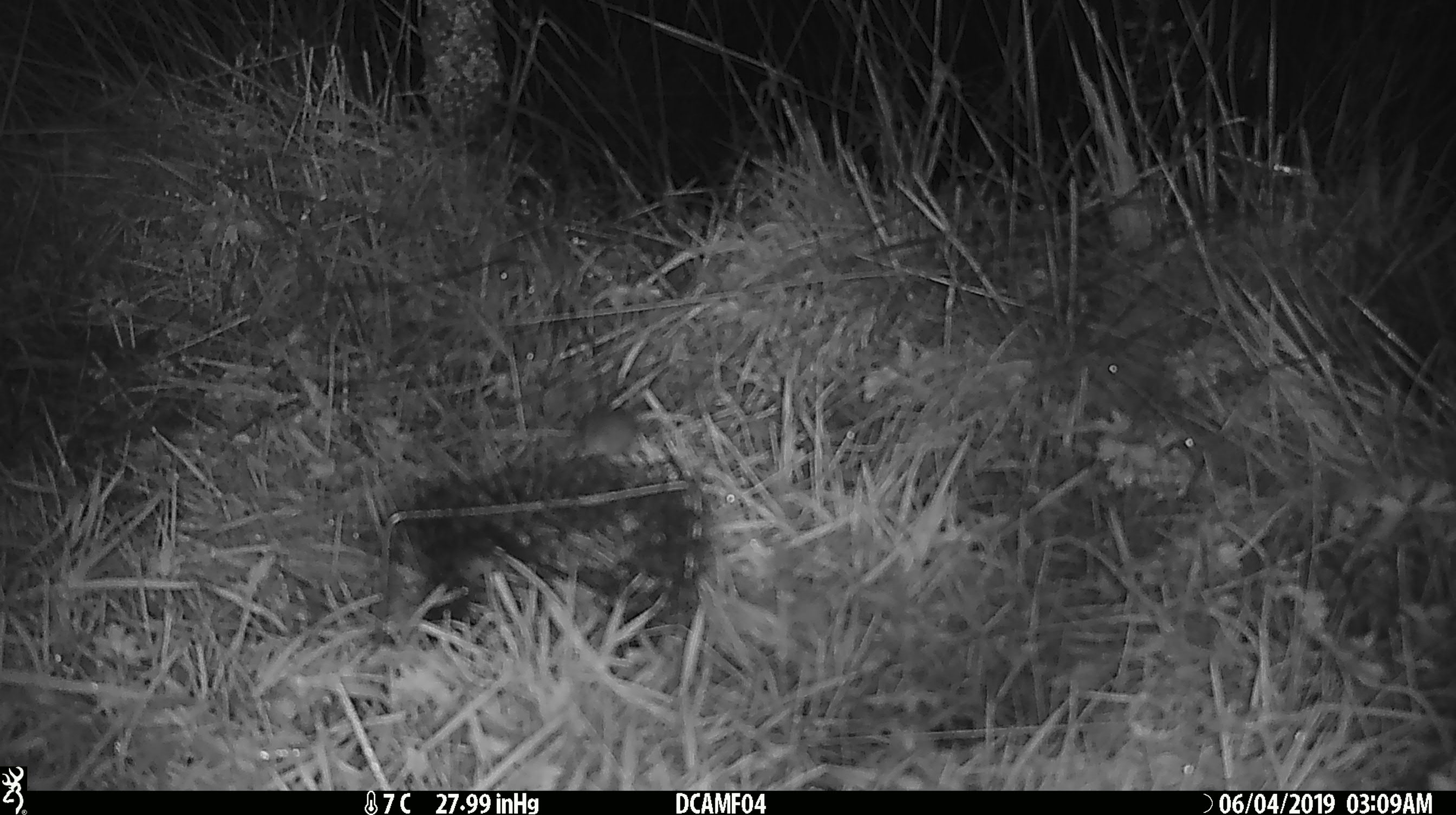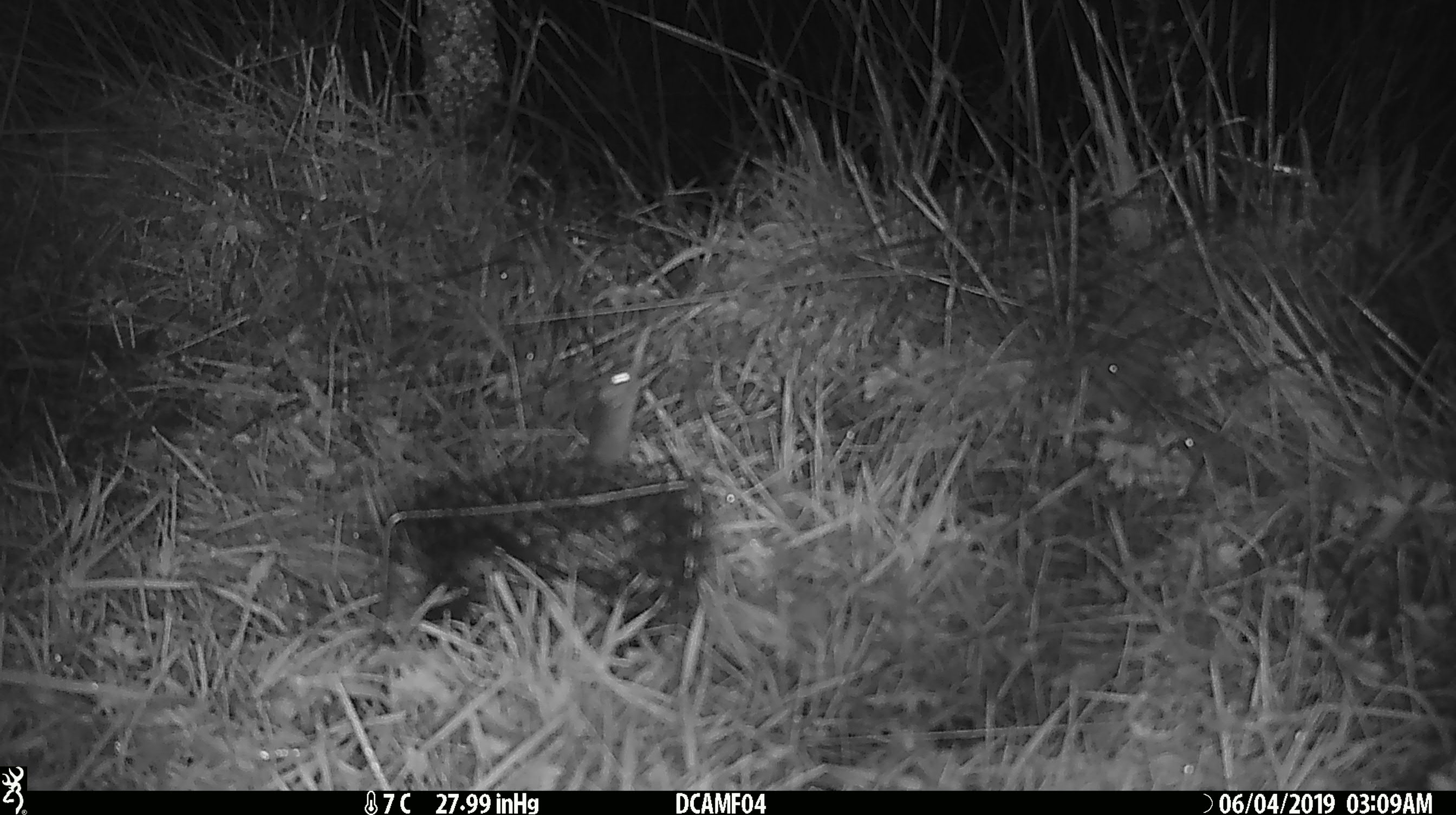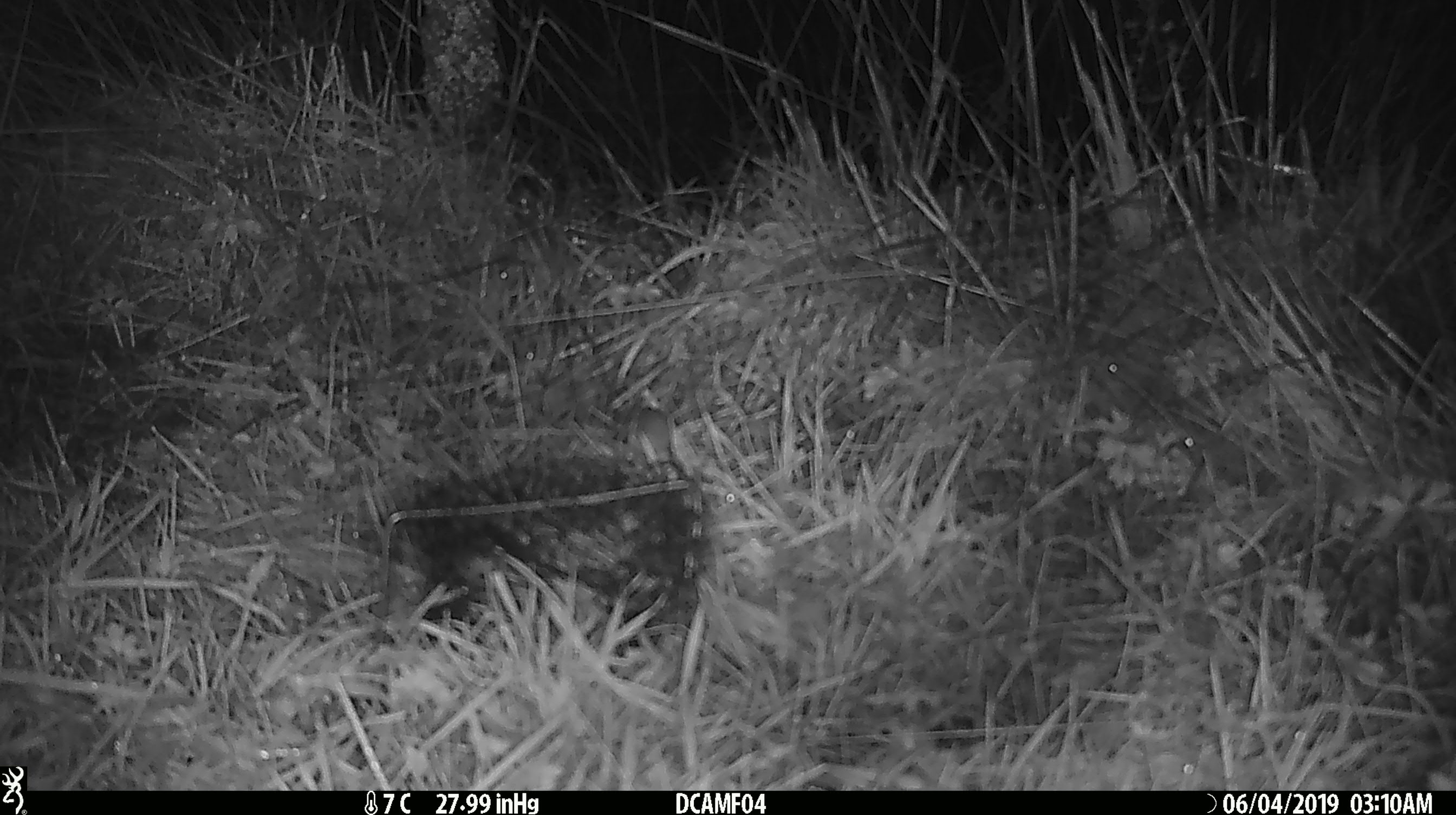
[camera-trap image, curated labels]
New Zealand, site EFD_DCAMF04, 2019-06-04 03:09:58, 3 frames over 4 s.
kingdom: Animalia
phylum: Chordata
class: Mammalia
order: Rodentia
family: Muridae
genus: Mus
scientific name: Mus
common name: mouse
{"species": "mouse (Mus)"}